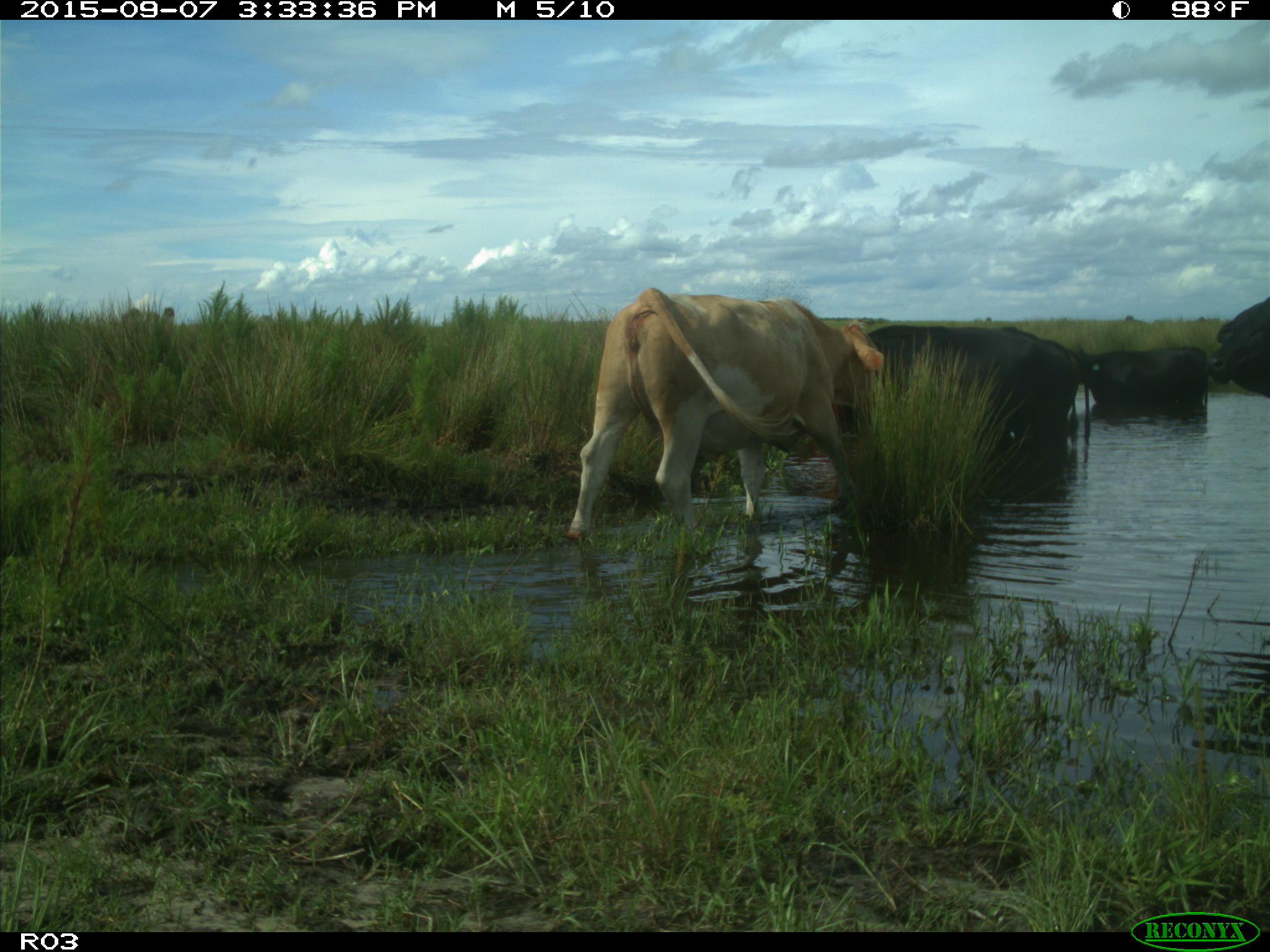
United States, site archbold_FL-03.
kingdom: Animalia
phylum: Chordata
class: Mammalia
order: Artiodactyla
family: Bovidae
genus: Bos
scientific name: Bos taurus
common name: domestic cow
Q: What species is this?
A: Bos taurus (domestic cow).